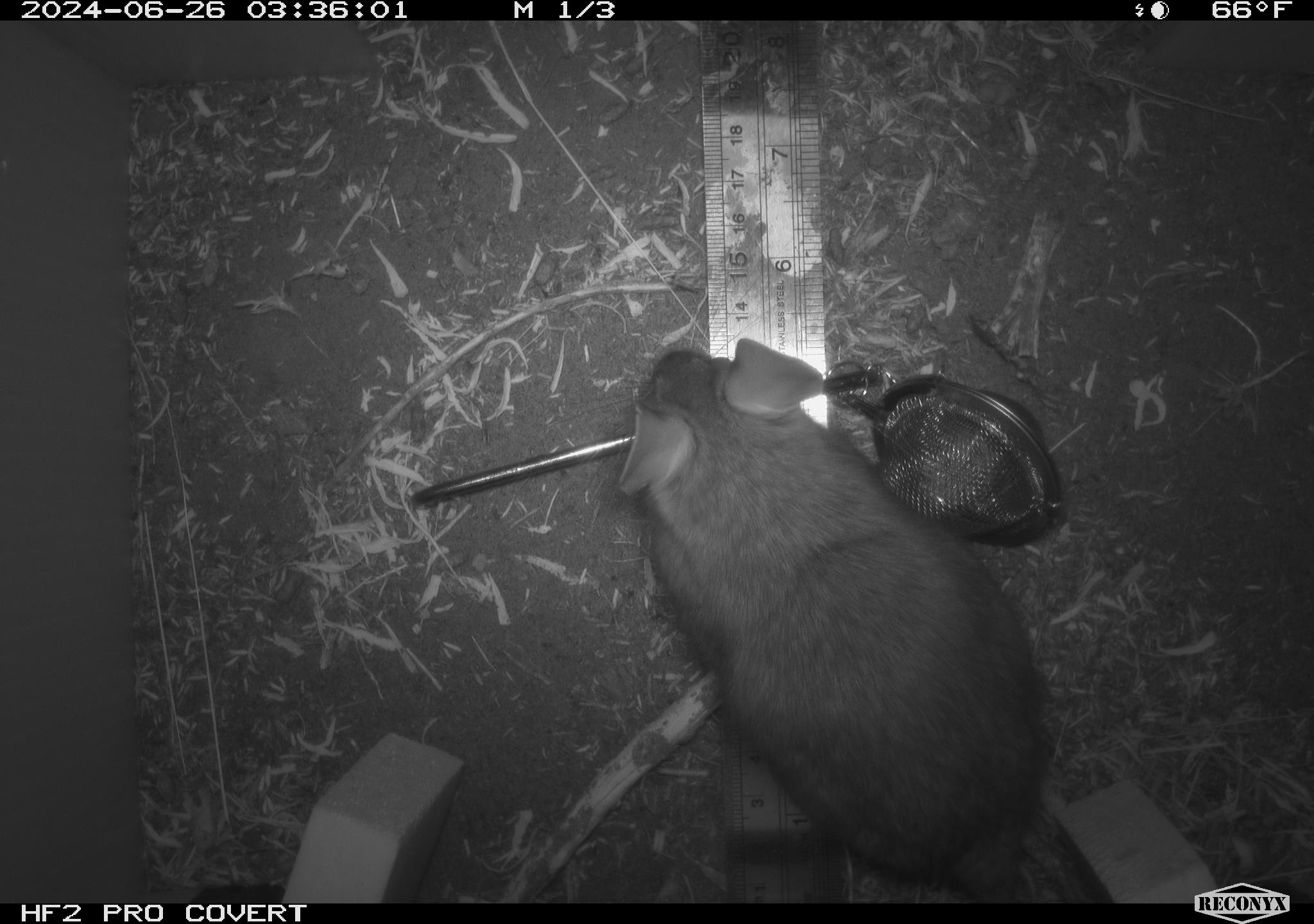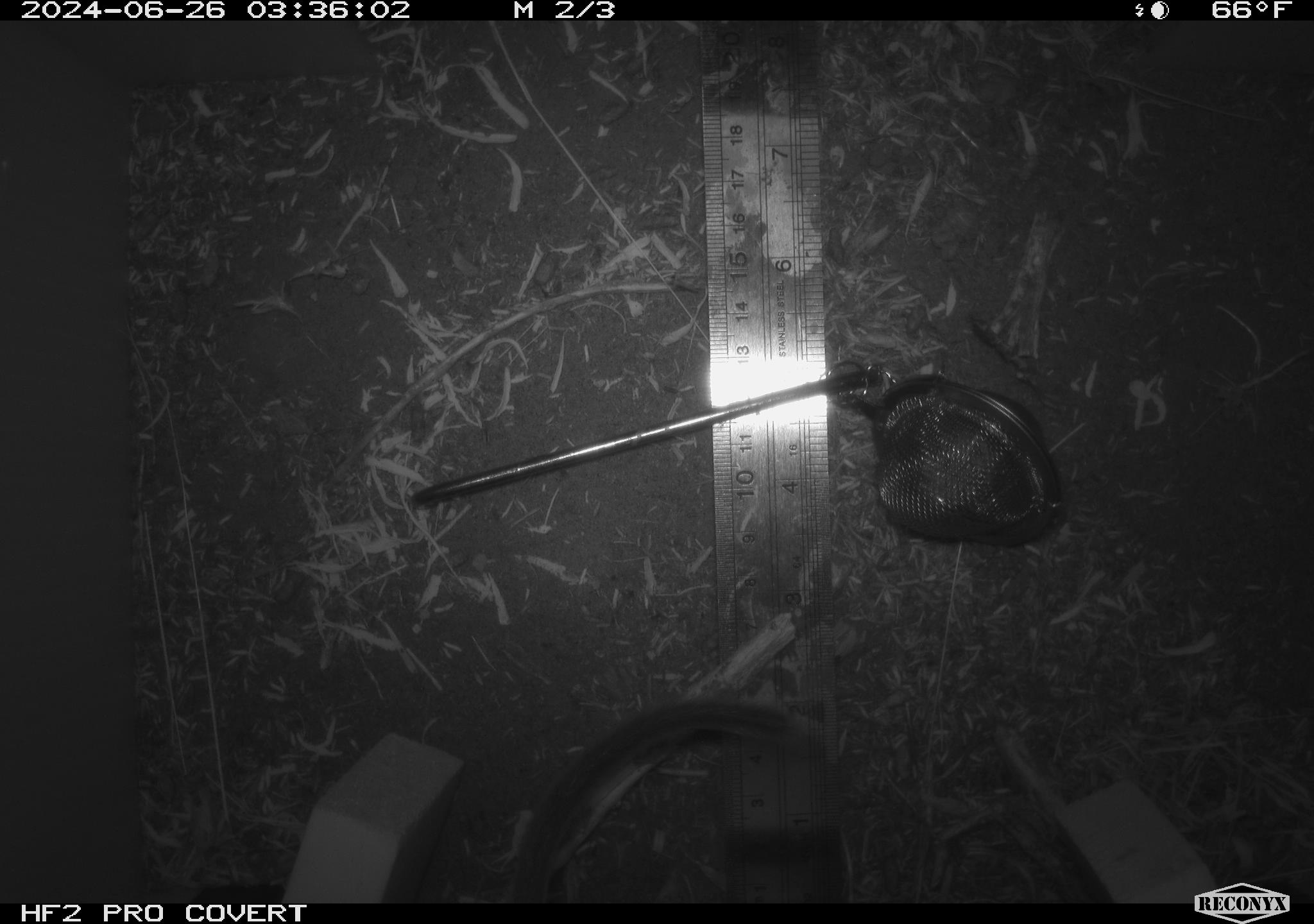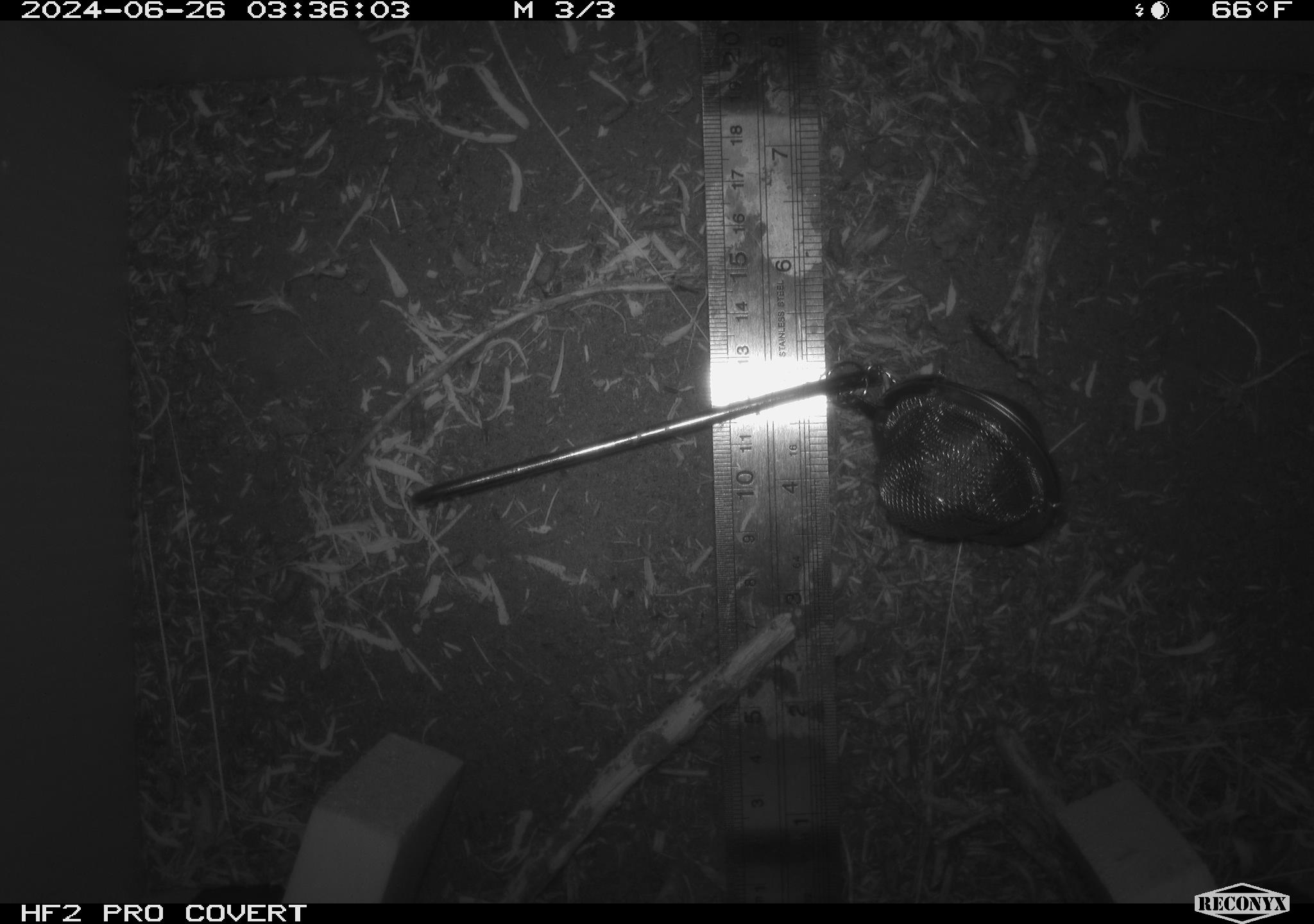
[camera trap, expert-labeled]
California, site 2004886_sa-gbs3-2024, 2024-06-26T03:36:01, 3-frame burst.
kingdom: Animalia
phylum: Chordata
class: Mammalia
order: Rodentia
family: Cricetidae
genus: Neotoma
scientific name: Neotoma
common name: pack rat or woodrat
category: neotoma species